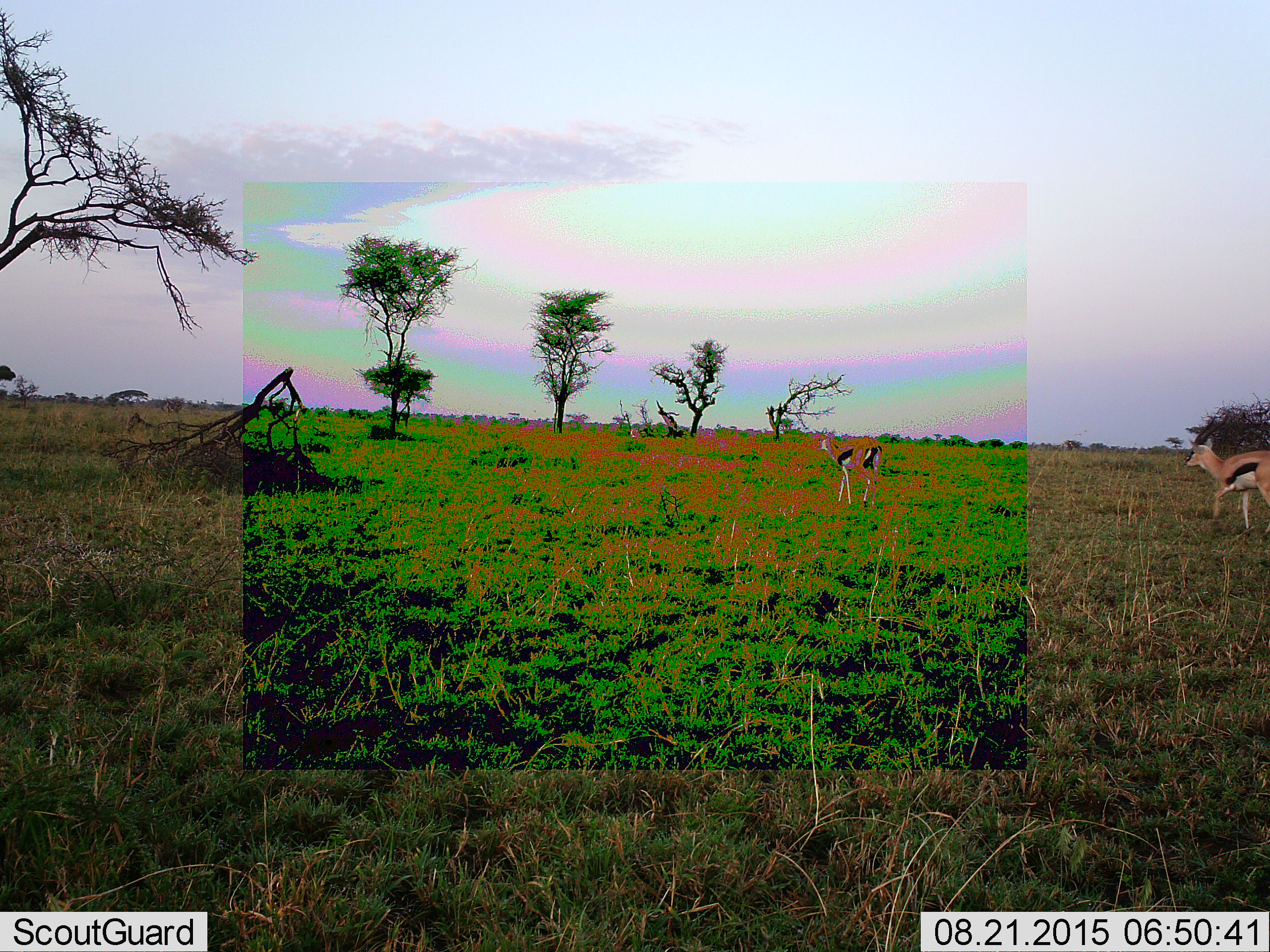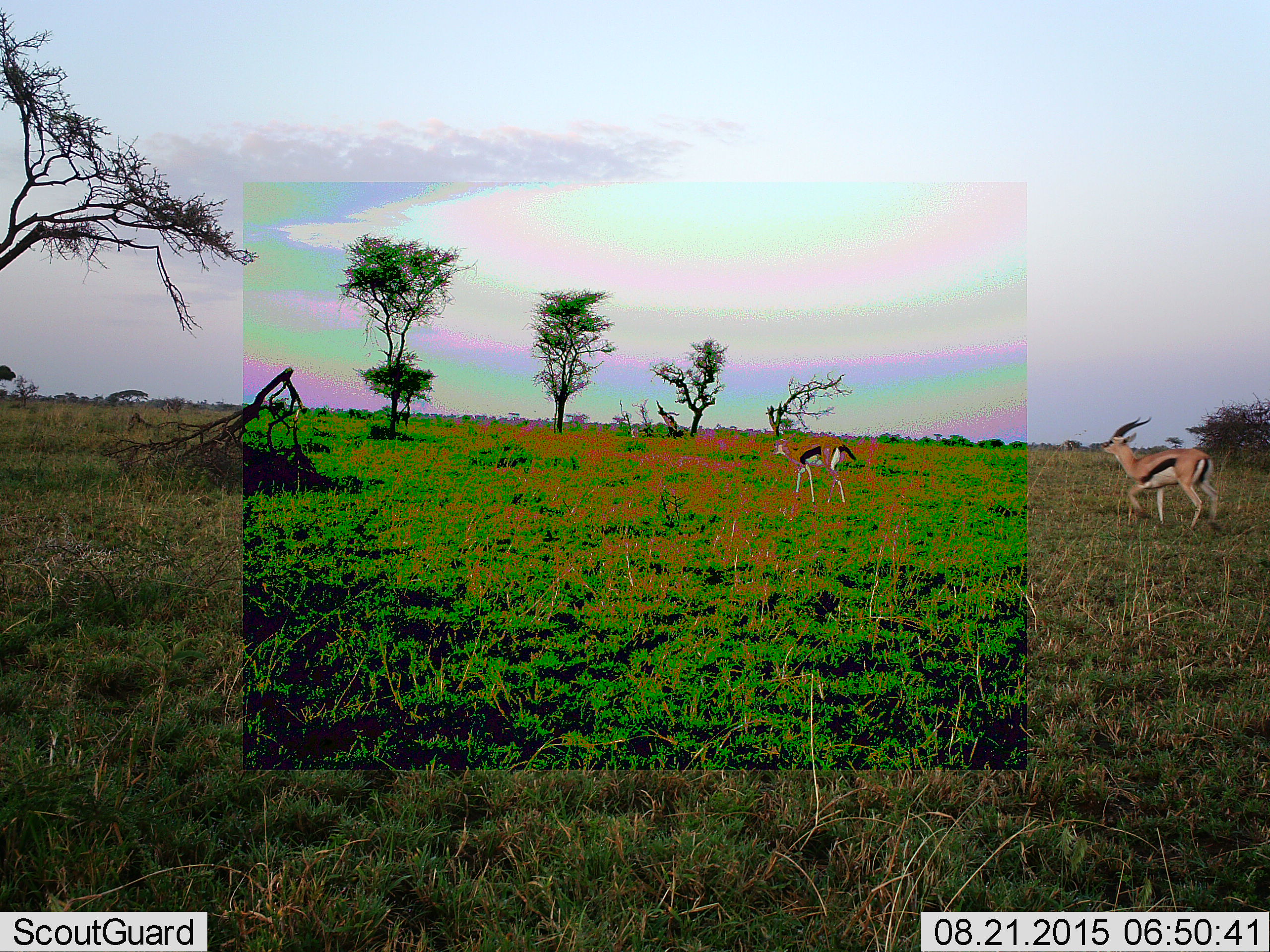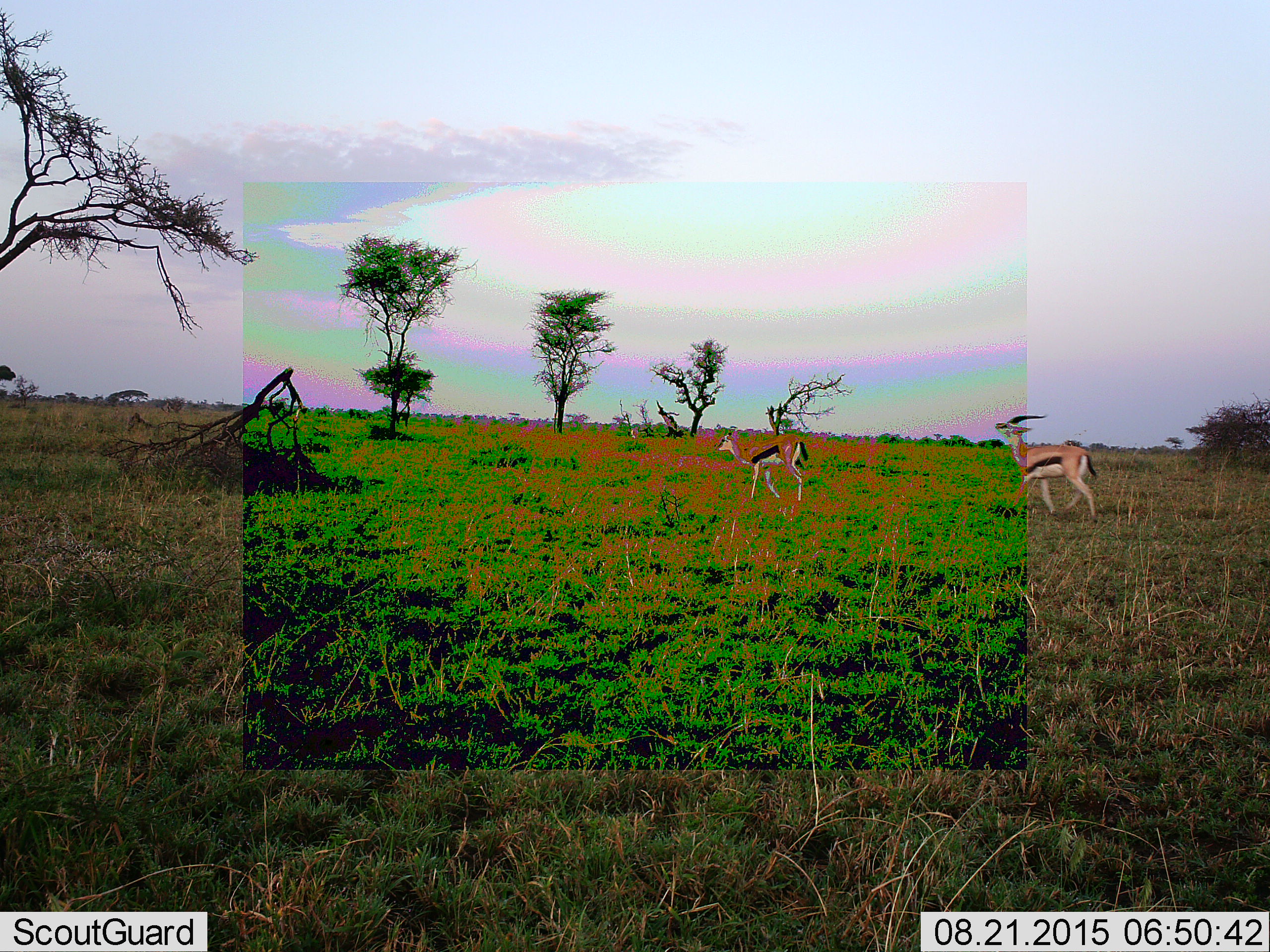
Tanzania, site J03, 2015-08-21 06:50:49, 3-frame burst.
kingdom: Animalia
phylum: Chordata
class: Mammalia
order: Artiodactyla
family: Bovidae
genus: Eudorcas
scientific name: Eudorcas thomsonii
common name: thomson's gazelle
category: gazellethomsons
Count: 2.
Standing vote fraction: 10%.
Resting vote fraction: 0%.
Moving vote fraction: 100%.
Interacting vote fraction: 0%.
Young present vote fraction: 10%.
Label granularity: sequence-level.